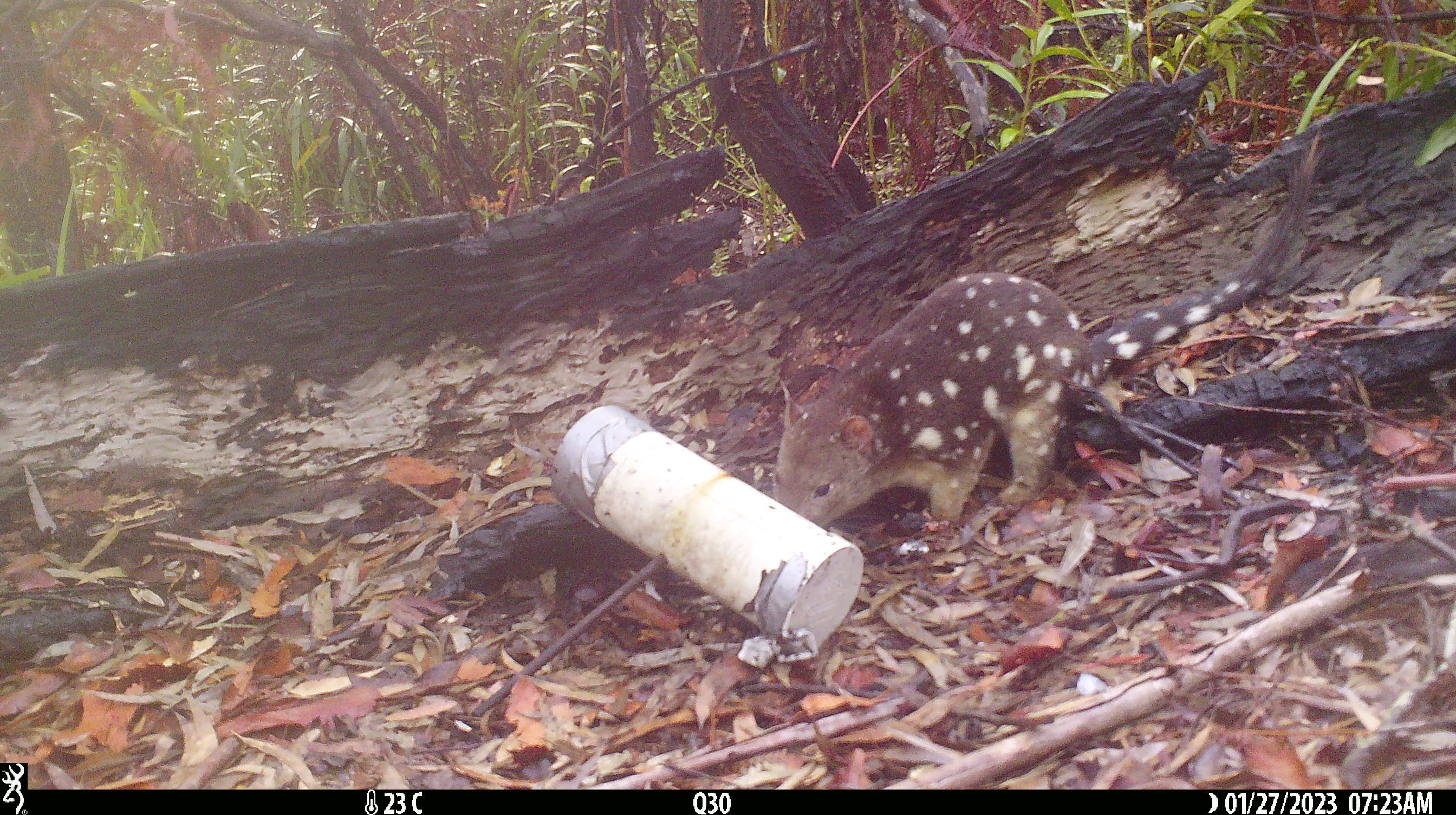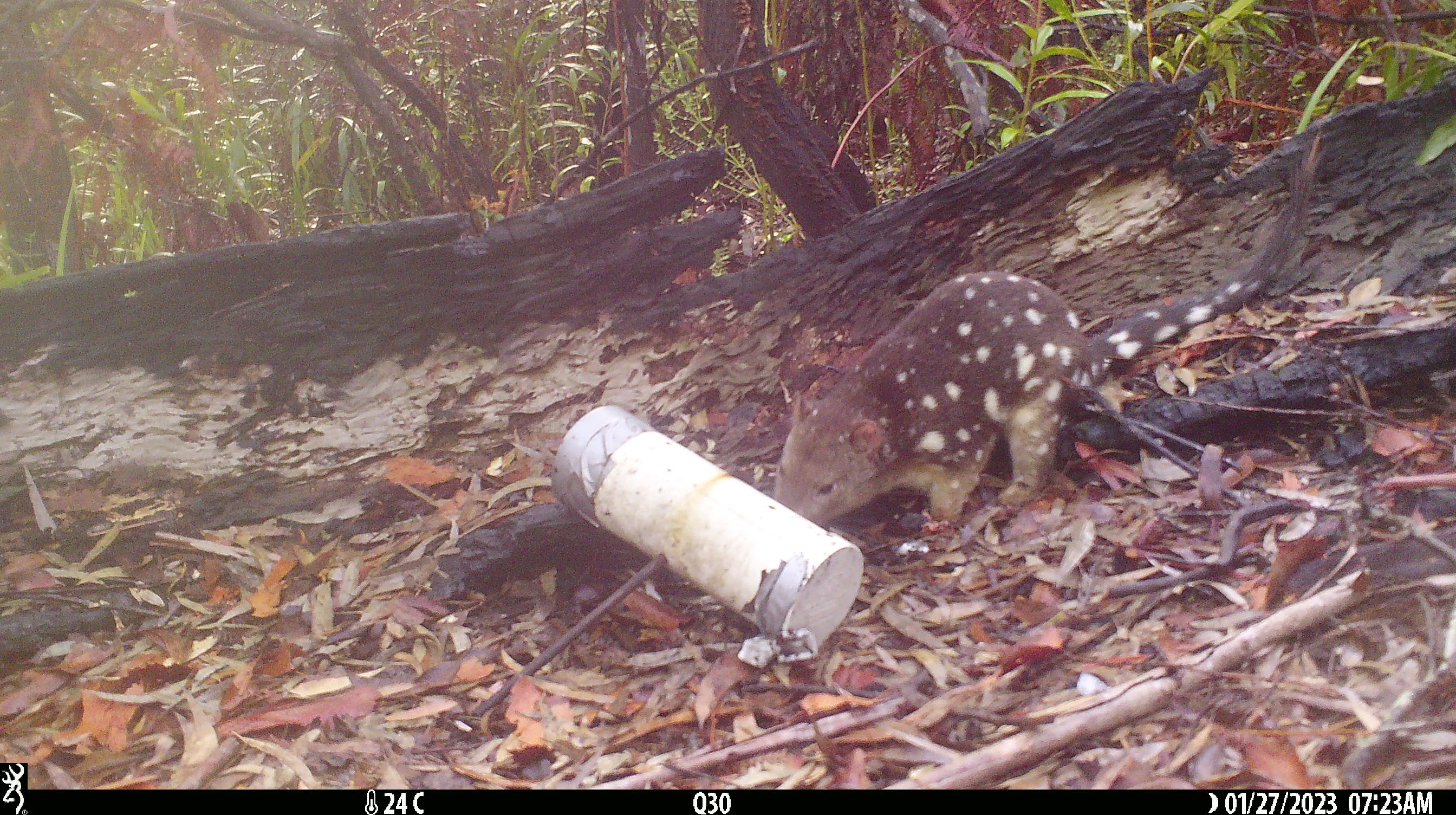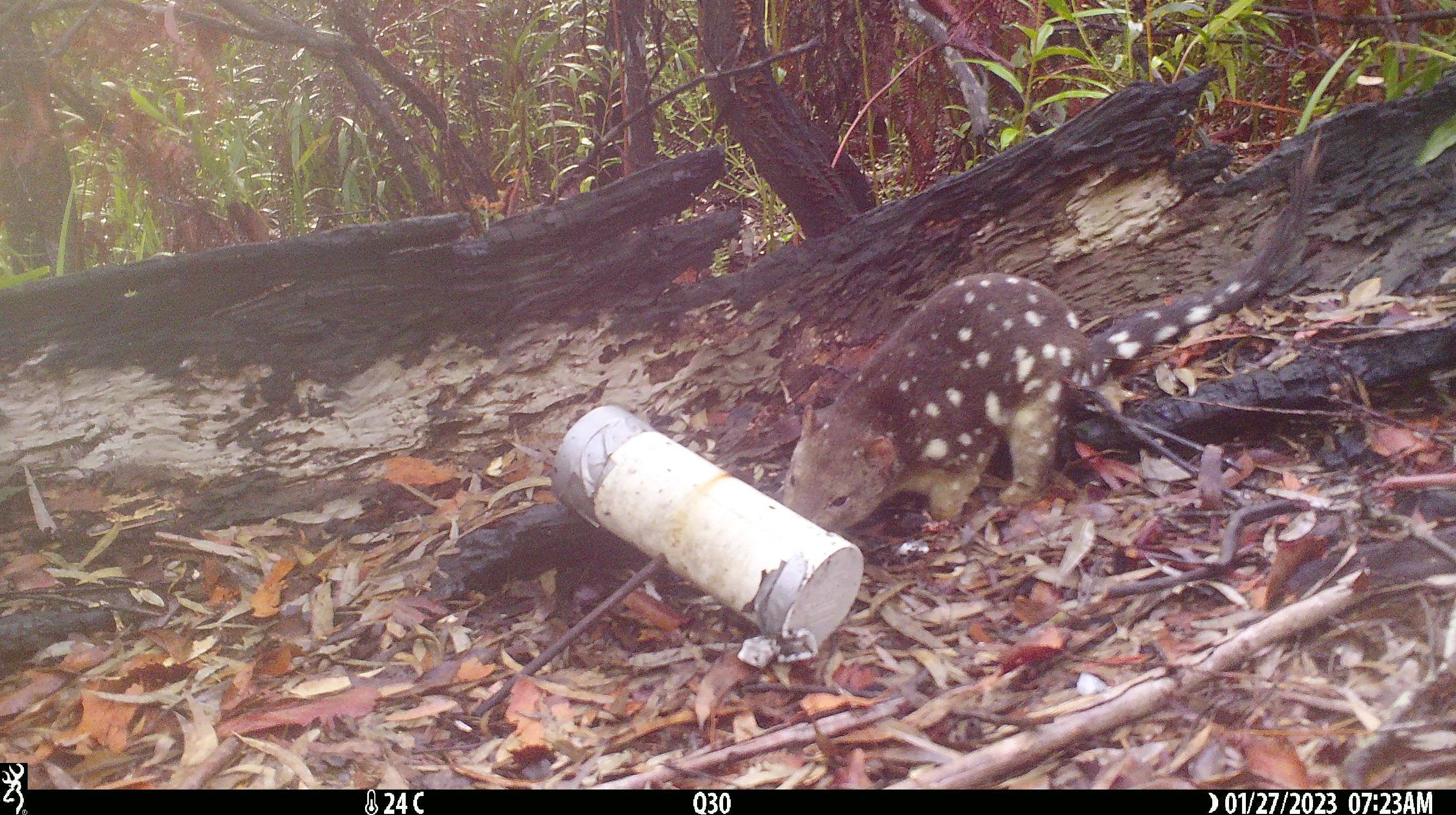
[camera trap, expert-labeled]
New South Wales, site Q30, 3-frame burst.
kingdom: Animalia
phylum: Chordata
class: Mammalia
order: Dasyuromorphia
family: Dasyuridae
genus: Dasyurus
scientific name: Dasyurus maculatus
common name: spotted-tailed quoll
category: quoll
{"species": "quoll (spotted-tailed quoll) (Dasyurus maculatus)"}